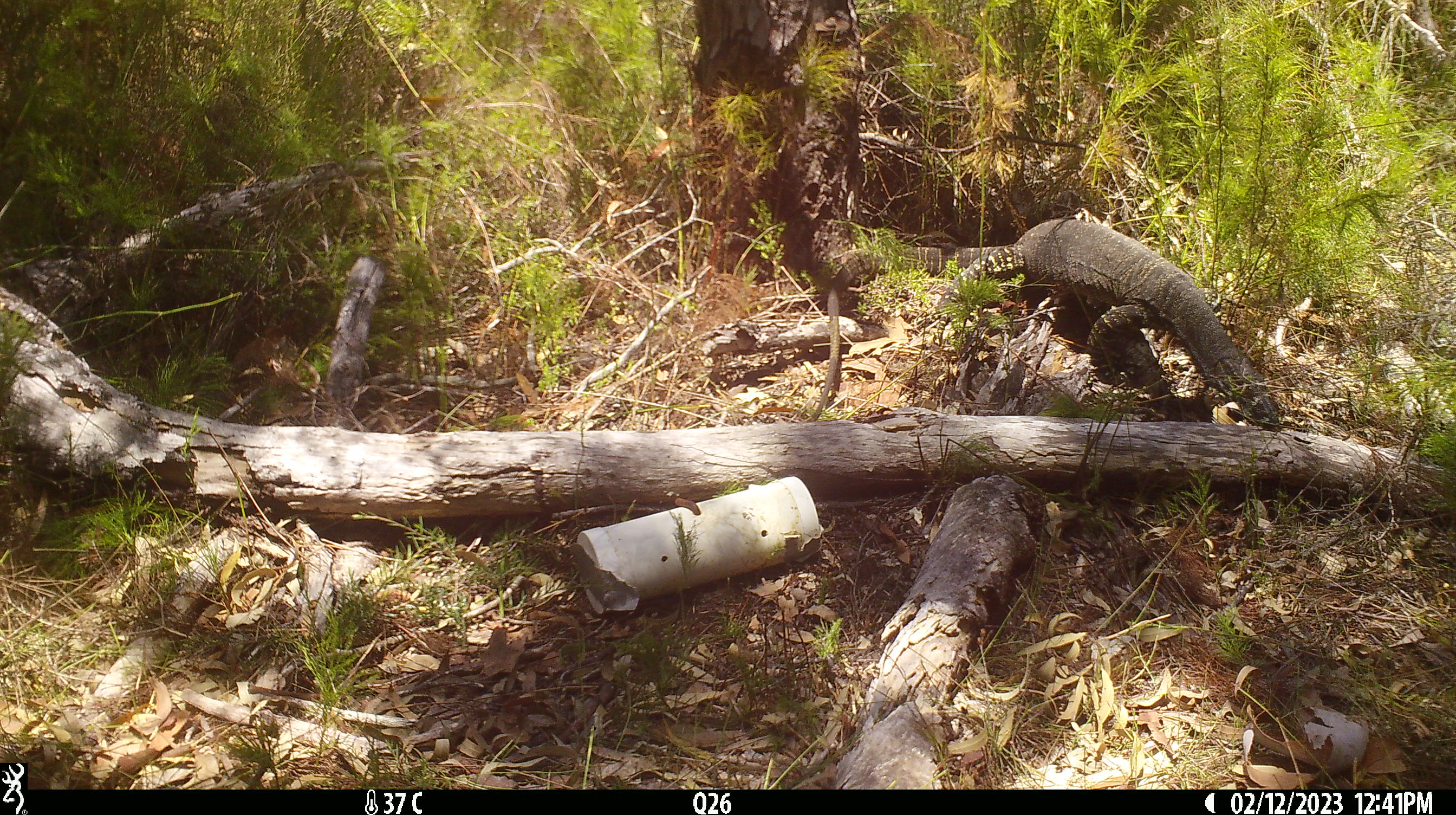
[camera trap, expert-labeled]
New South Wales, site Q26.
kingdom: Animalia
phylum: Chordata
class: Reptilia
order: Squamata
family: Varanidae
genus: Varanus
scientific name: Varanus varius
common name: lace monitor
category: goanna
Goanna (lace monitor) (Varanus varius).